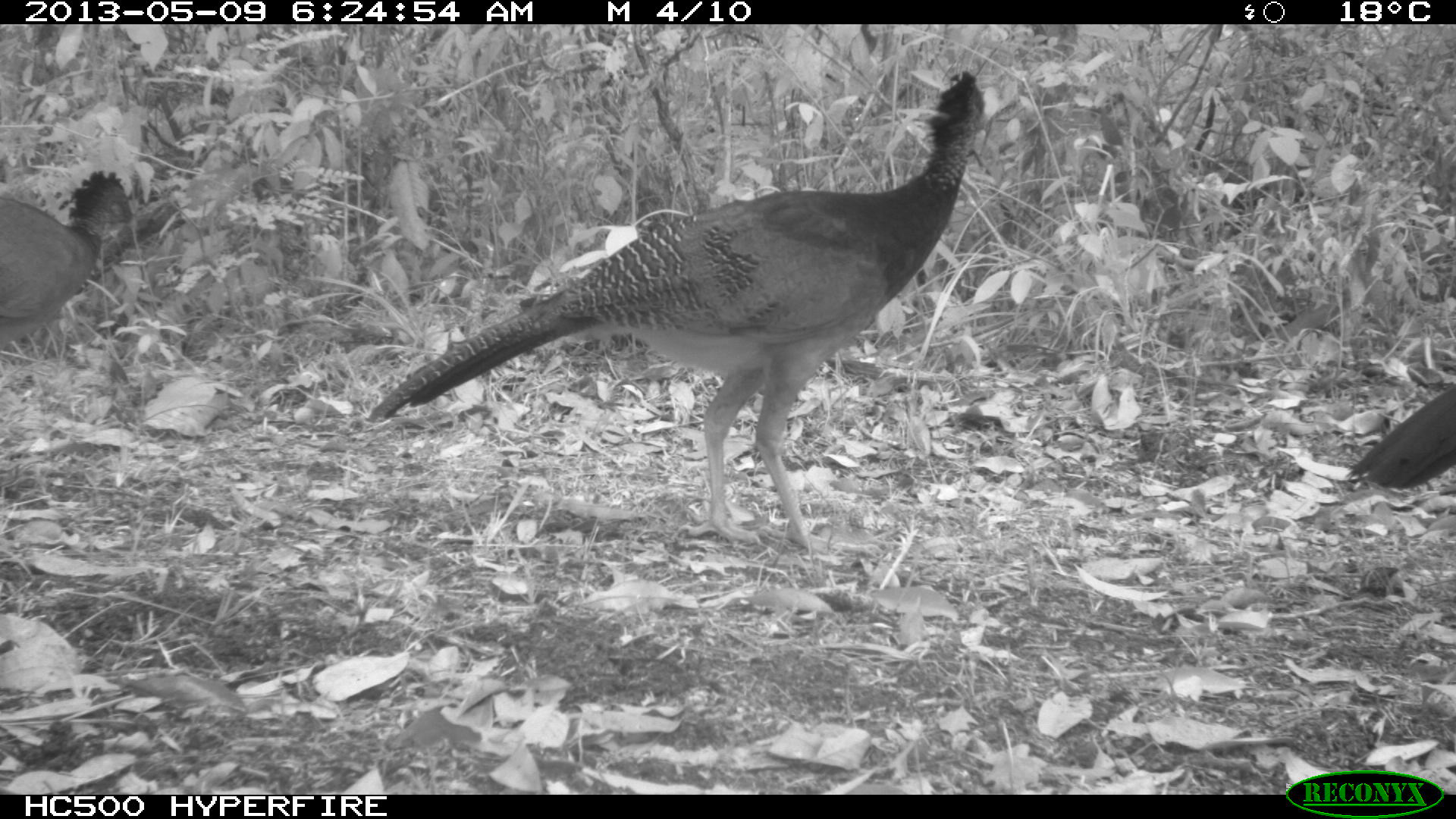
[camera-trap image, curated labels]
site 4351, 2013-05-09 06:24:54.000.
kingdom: Animalia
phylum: Chordata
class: Aves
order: Galliformes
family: Cracidae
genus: Crax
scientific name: Crax rubra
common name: great curassow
Crax rubra (great curassow), count 3.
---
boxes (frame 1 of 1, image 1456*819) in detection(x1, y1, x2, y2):
crax rubra: detection(367, 70, 984, 549); detection(0, 170, 140, 355); detection(1346, 382, 1456, 489)